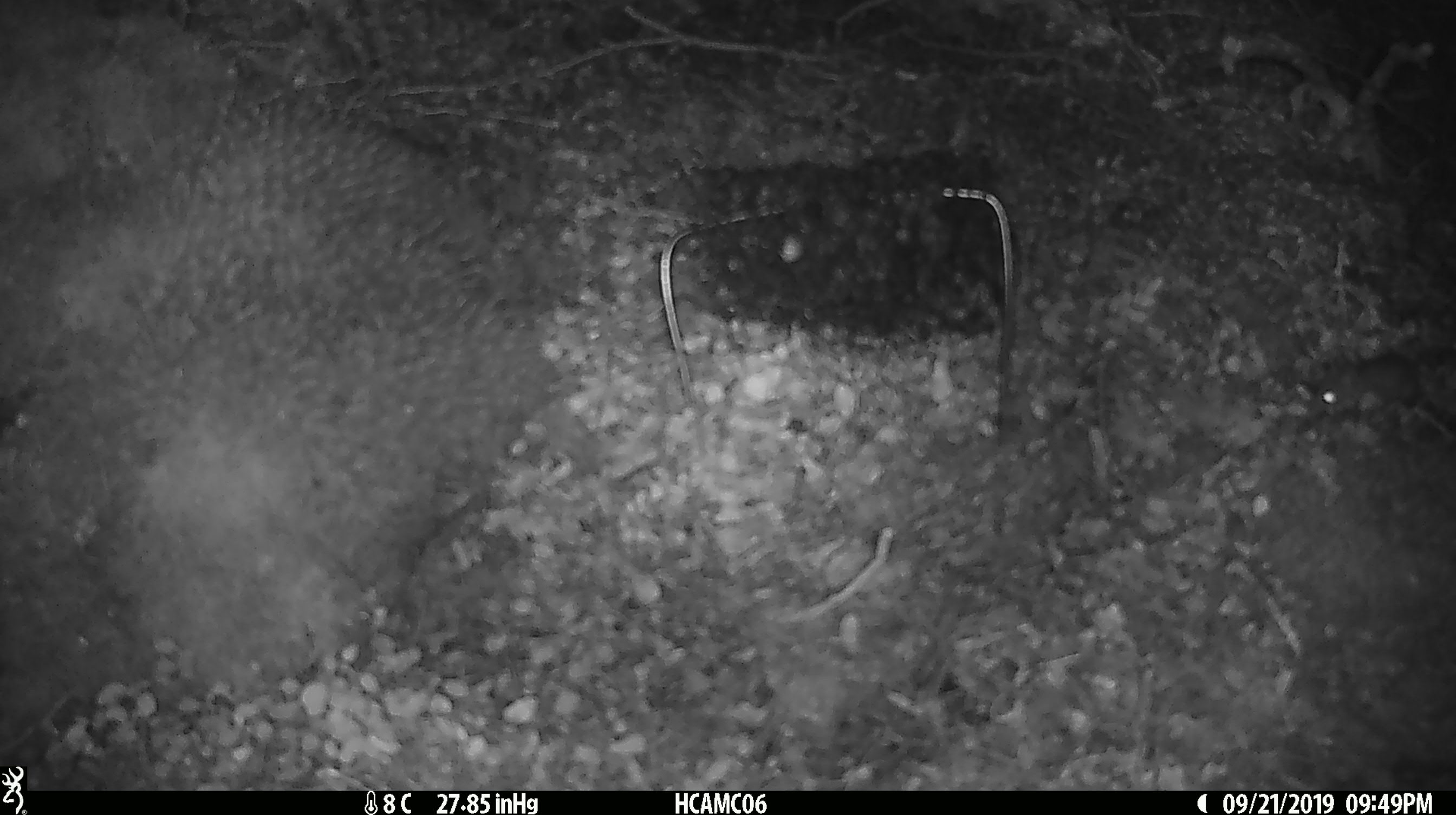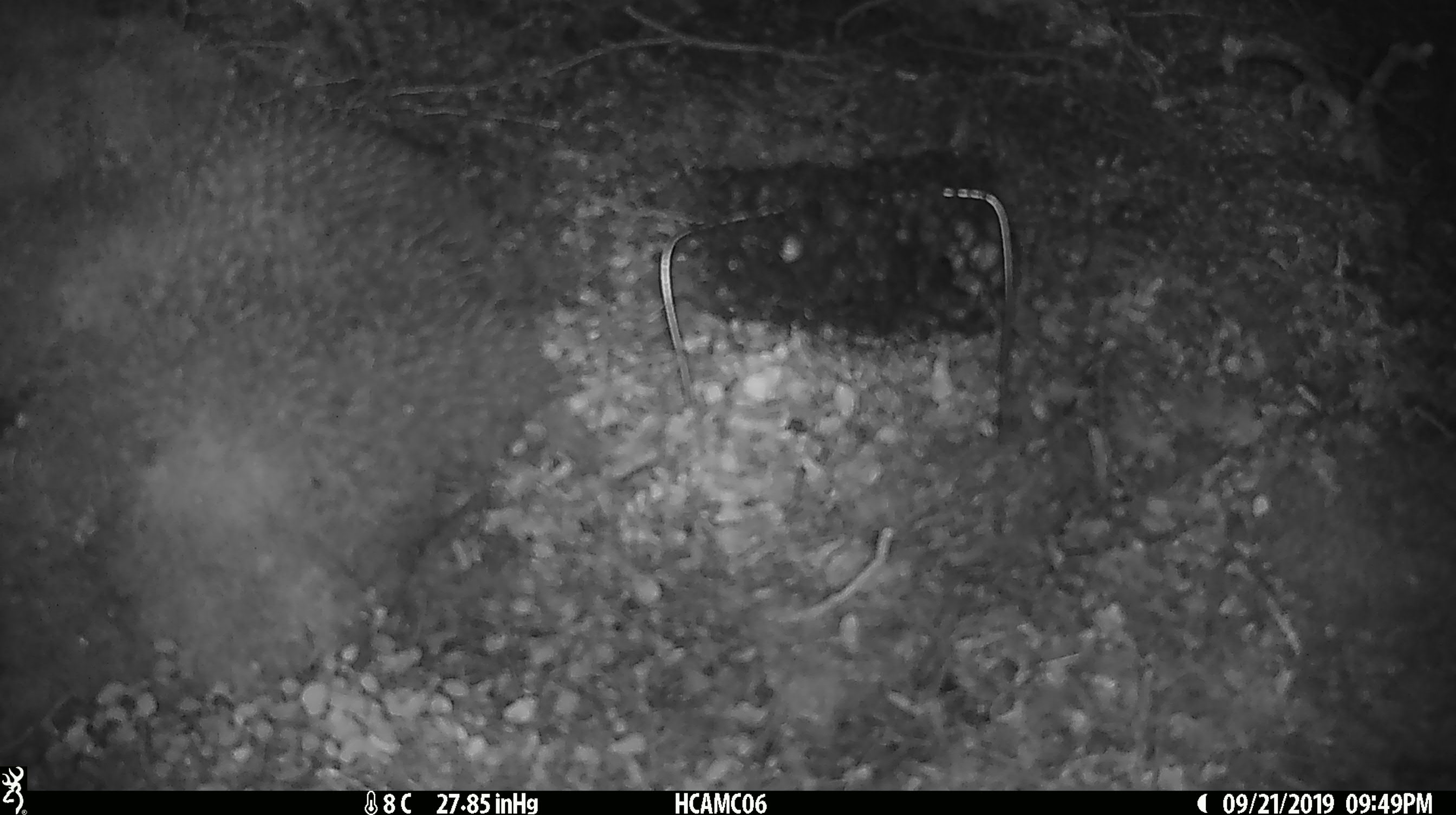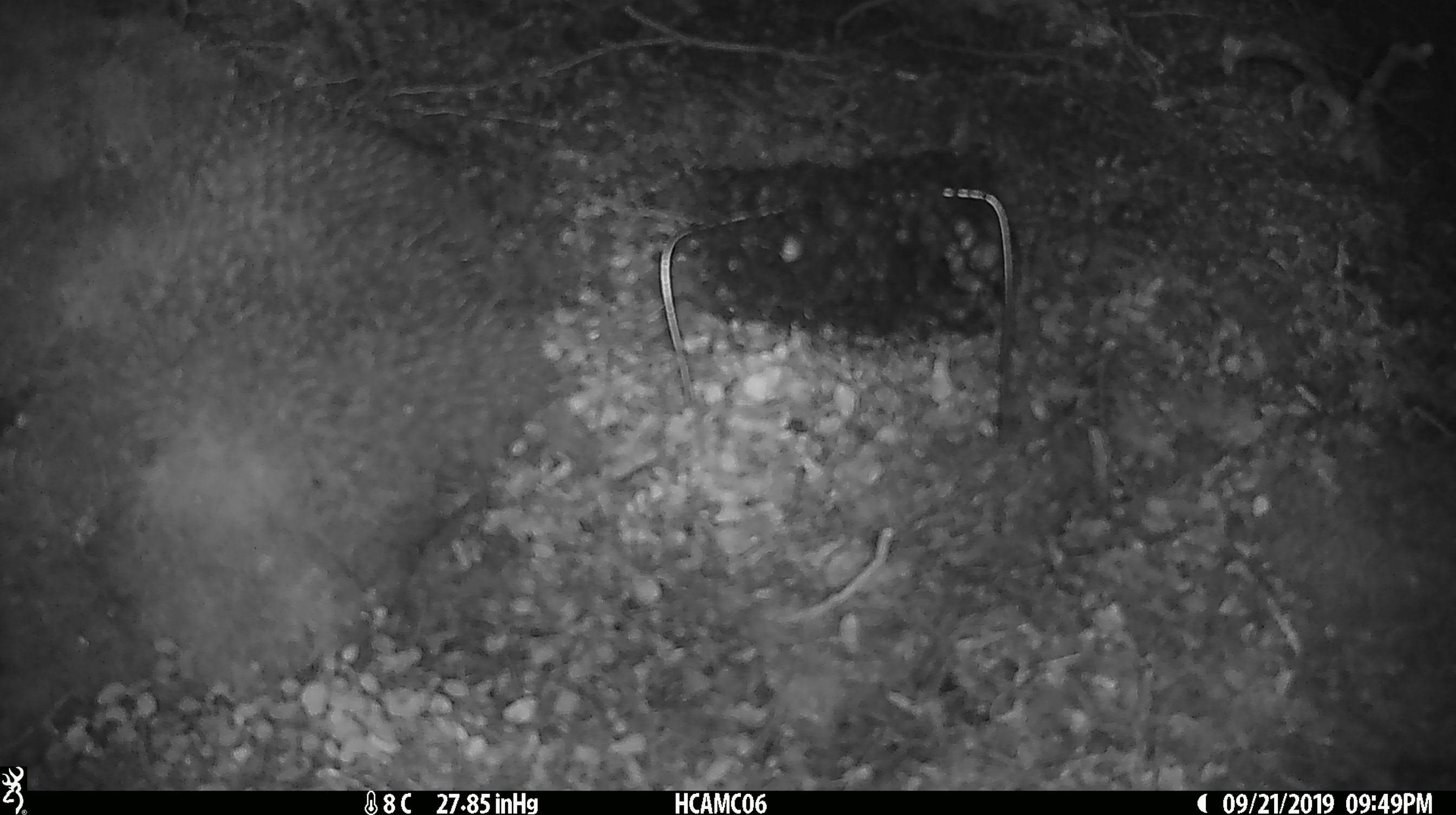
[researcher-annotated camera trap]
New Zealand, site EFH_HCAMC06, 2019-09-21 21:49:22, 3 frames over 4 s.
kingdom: Animalia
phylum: Chordata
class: Mammalia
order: Rodentia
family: Muridae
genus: Mus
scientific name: Mus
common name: mouse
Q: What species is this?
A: Mouse (Mus).